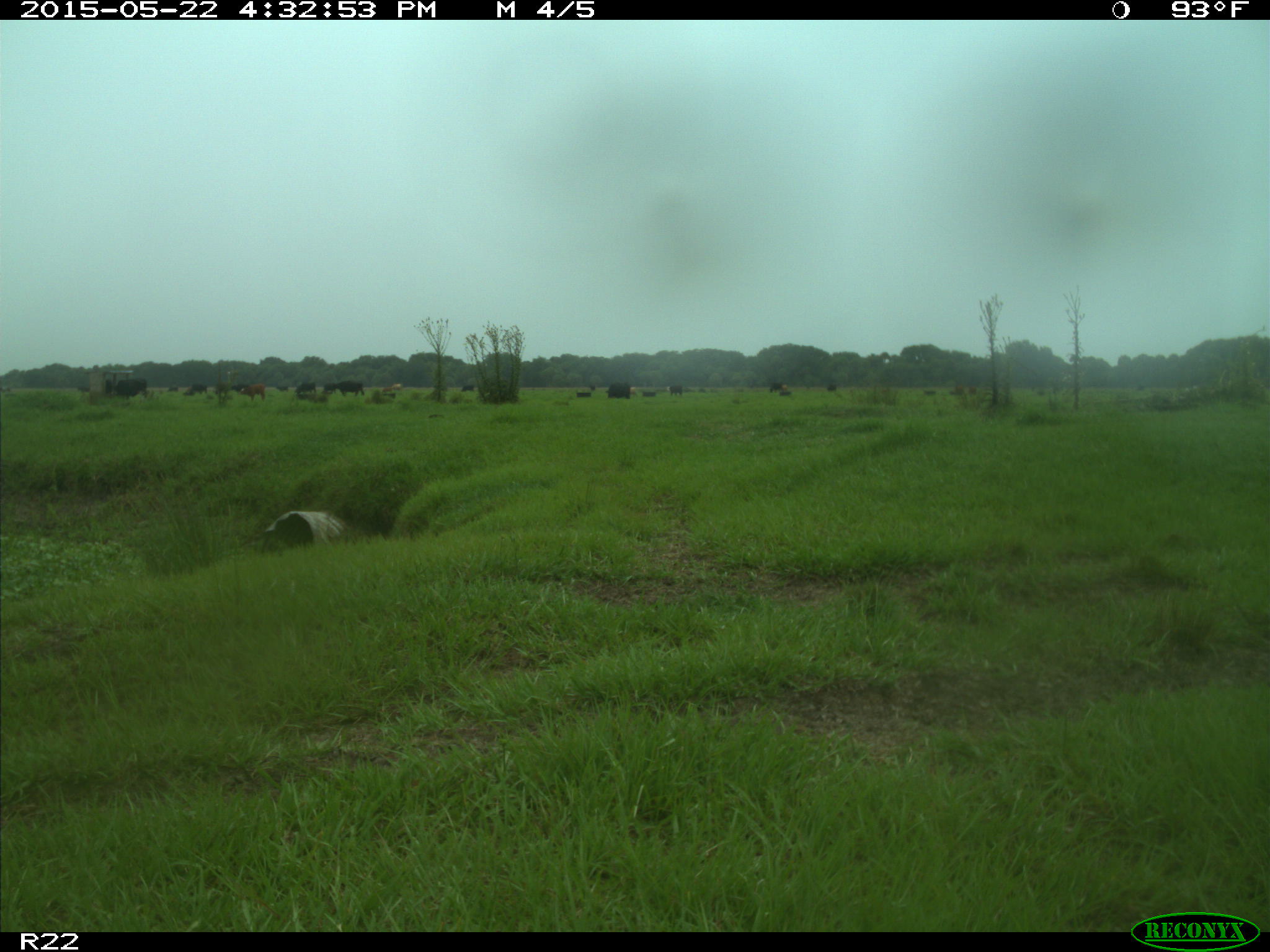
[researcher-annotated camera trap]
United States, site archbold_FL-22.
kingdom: Animalia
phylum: Chordata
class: Mammalia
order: Artiodactyla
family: Bovidae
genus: Bos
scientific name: Bos taurus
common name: domestic cow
Bos taurus (domestic cow).